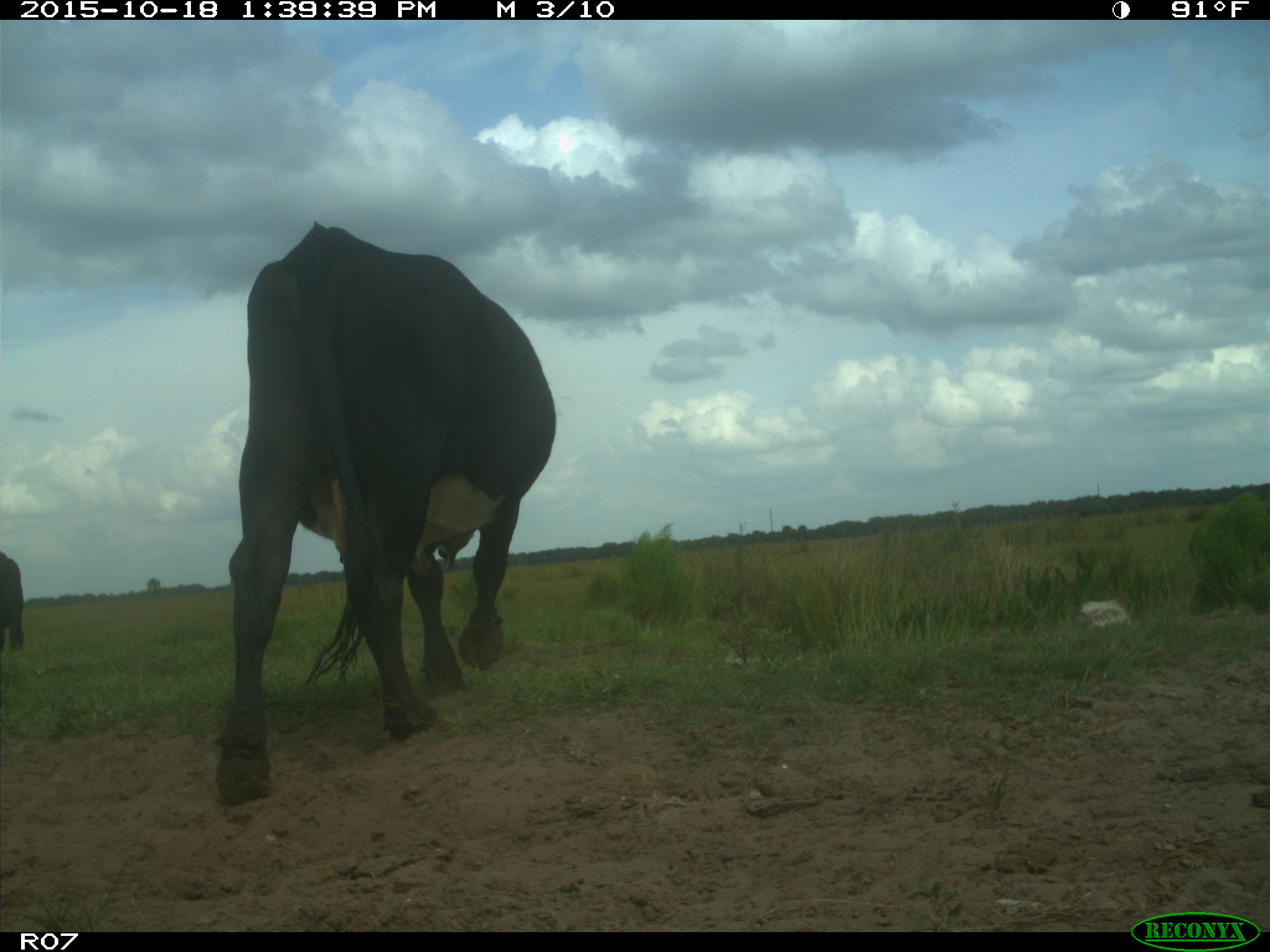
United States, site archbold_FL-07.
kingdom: Animalia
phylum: Chordata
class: Mammalia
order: Artiodactyla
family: Bovidae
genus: Bos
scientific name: Bos taurus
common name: domestic cow